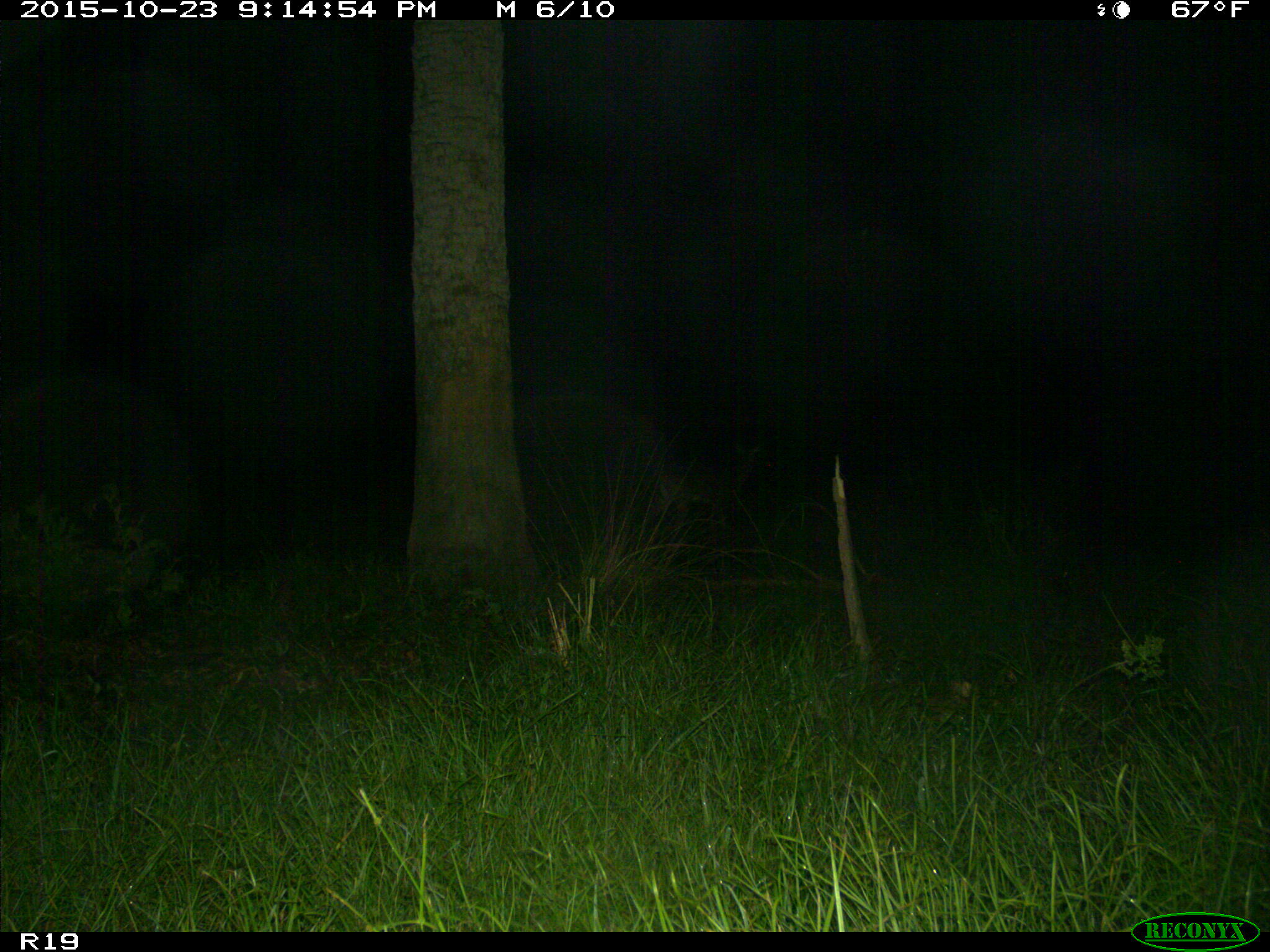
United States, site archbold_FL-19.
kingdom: Animalia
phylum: Chordata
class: Mammalia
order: Artiodactyla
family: Cervidae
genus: Odocoileus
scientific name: Odocoileus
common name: deer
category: unidentified deer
Unidentified deer (deer) (Odocoileus).